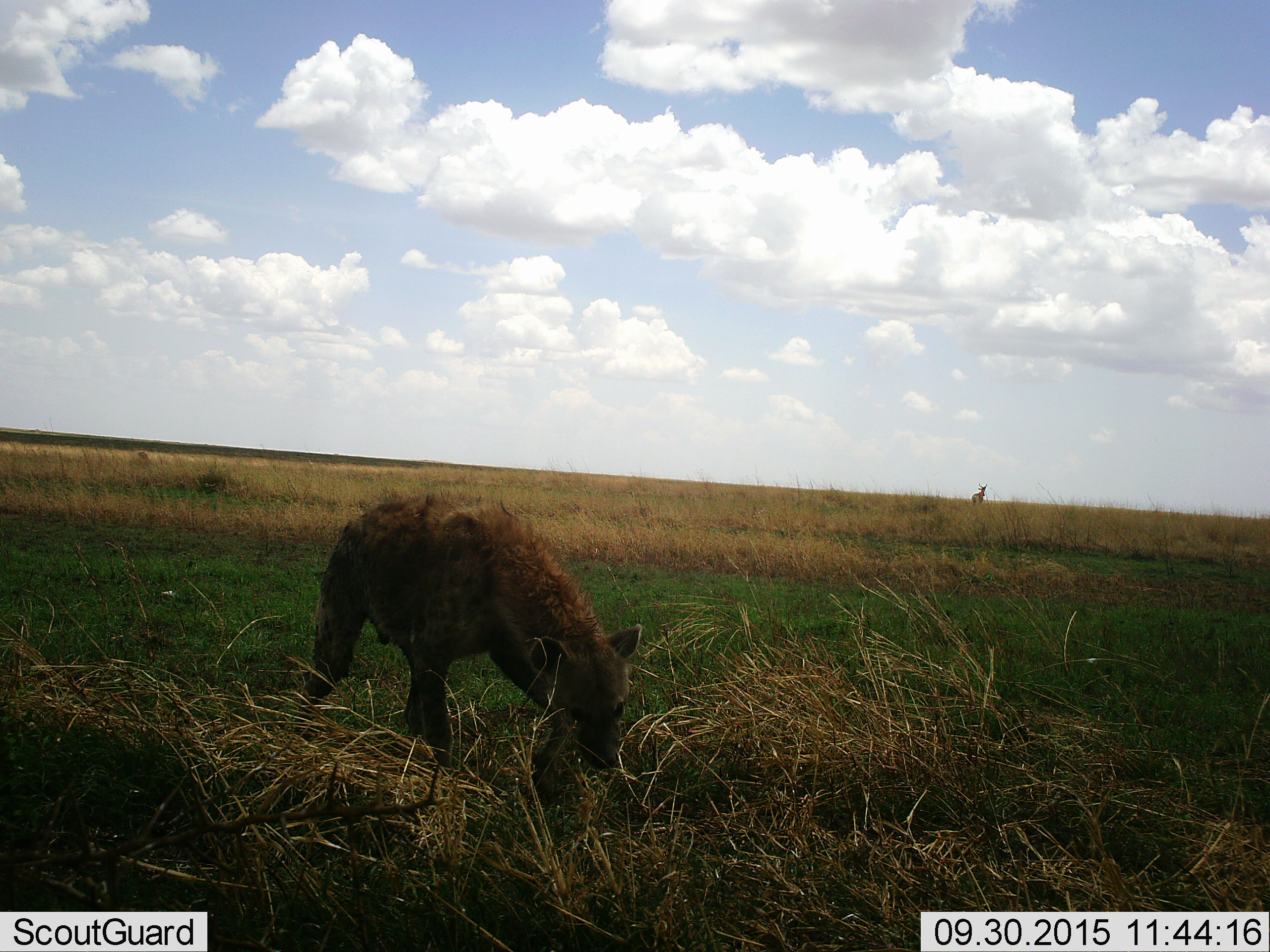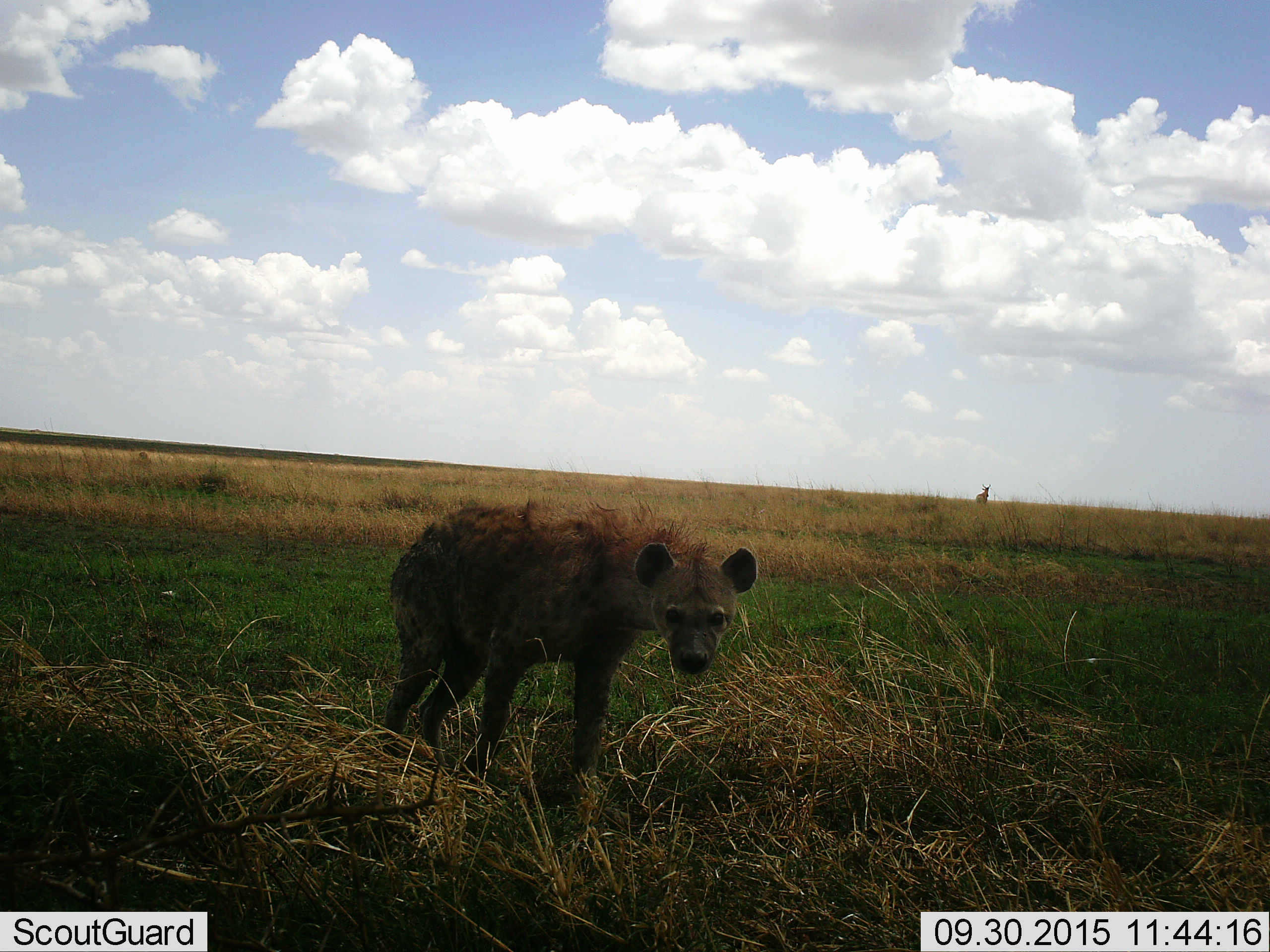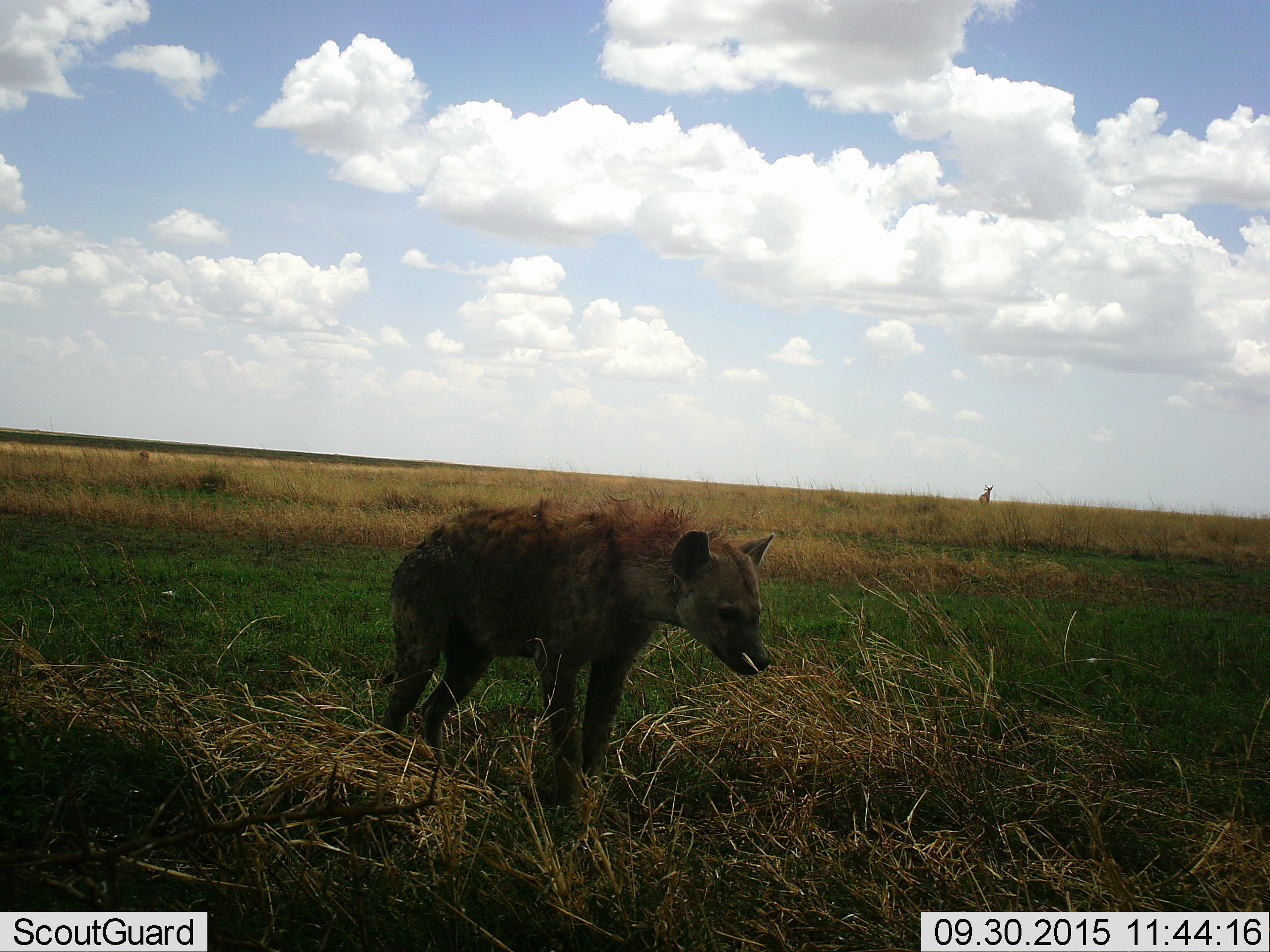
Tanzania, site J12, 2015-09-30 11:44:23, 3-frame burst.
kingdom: Animalia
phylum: Chordata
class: Mammalia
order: Artiodactyla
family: Bovidae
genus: Alcelaphus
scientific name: Alcelaphus buselaphus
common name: hartebeest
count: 1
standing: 33%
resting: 0%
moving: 67%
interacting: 0%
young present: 0%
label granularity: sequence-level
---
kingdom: Animalia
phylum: Chordata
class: Mammalia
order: Carnivora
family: Hyaenidae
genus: Crocuta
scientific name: Crocuta crocuta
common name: spotted hyena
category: hyenaspotted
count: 1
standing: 44%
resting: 0%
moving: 44%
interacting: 0%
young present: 0%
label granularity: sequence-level